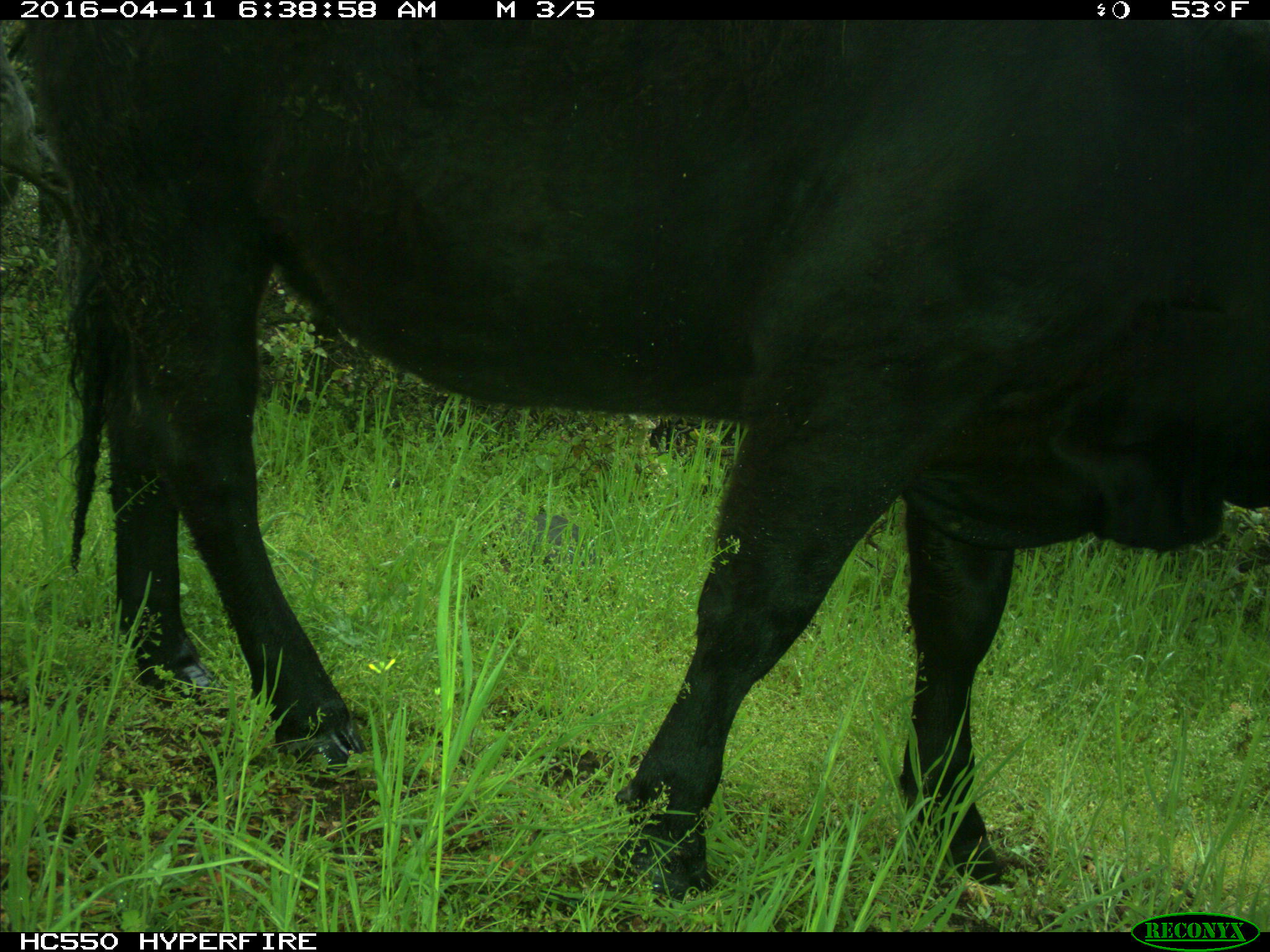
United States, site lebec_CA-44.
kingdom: Animalia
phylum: Chordata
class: Mammalia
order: Artiodactyla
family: Bovidae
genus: Bos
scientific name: Bos taurus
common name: domestic cow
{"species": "Bos taurus (domestic cow)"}